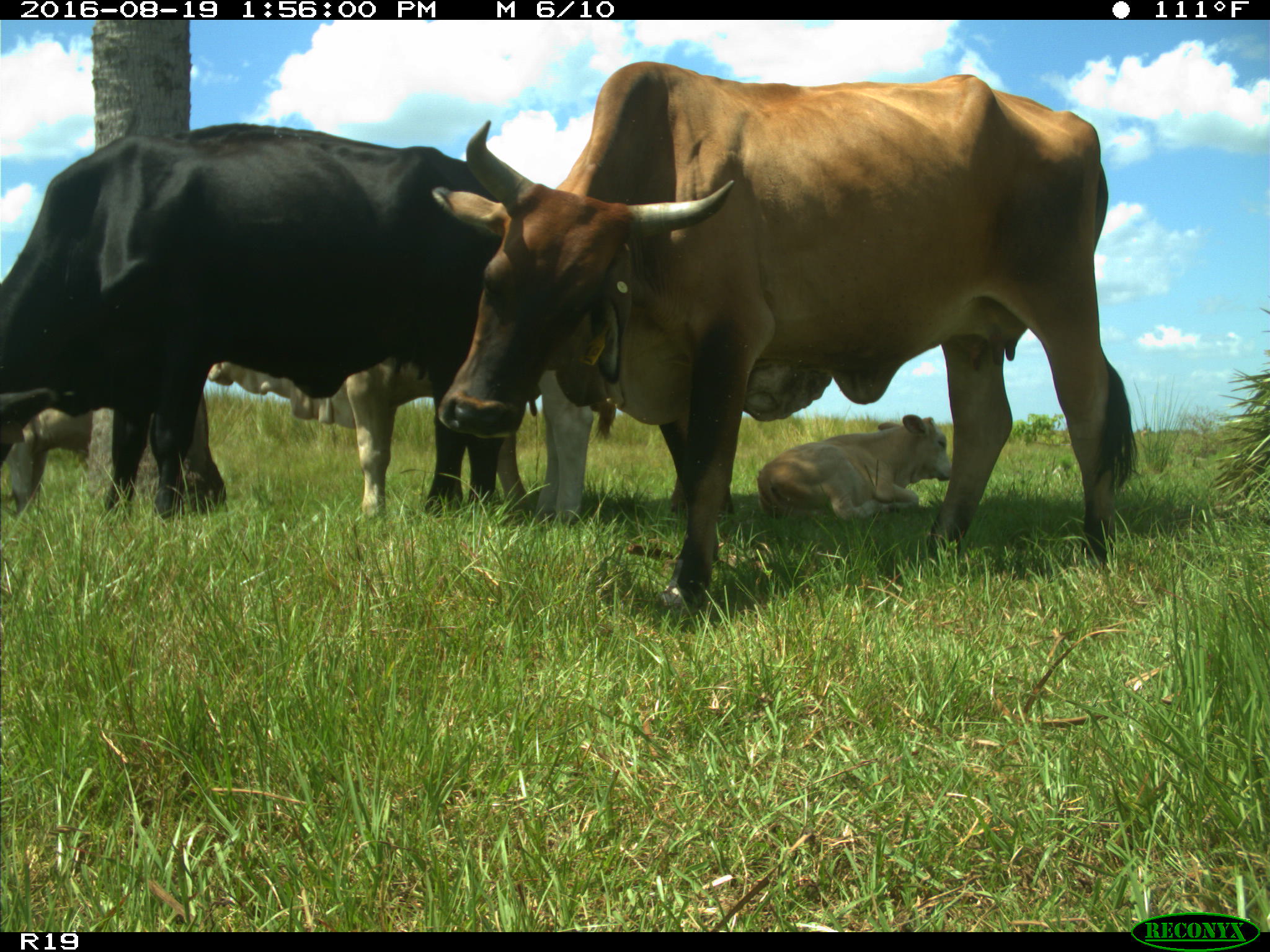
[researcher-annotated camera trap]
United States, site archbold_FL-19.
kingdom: Animalia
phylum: Chordata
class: Mammalia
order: Artiodactyla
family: Bovidae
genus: Bos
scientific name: Bos taurus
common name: domestic cow